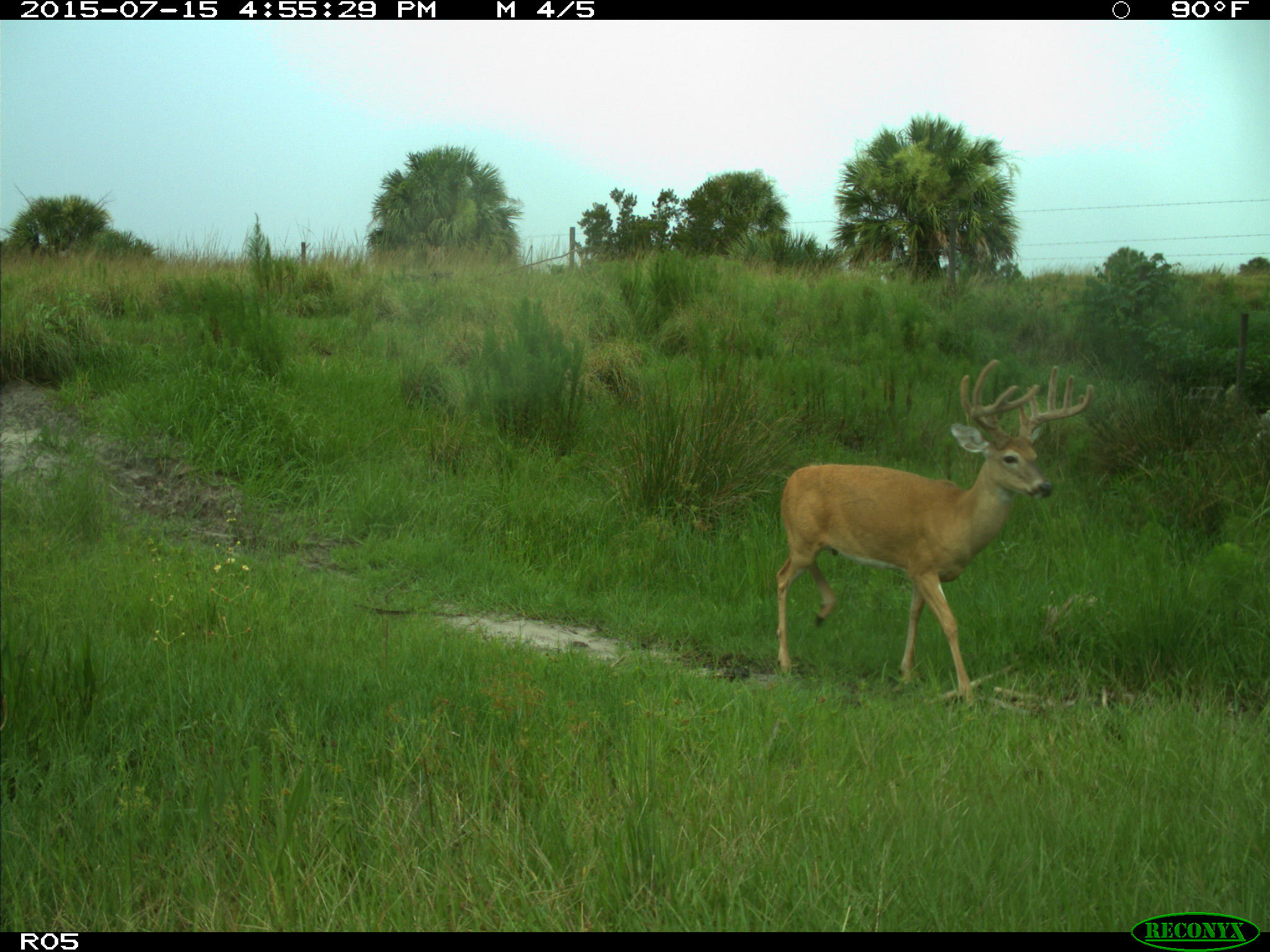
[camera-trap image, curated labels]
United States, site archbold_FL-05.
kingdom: Animalia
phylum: Chordata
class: Mammalia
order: Artiodactyla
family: Cervidae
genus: Odocoileus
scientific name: Odocoileus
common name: deer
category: unidentified deer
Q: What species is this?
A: Unidentified deer (deer) (Odocoileus).